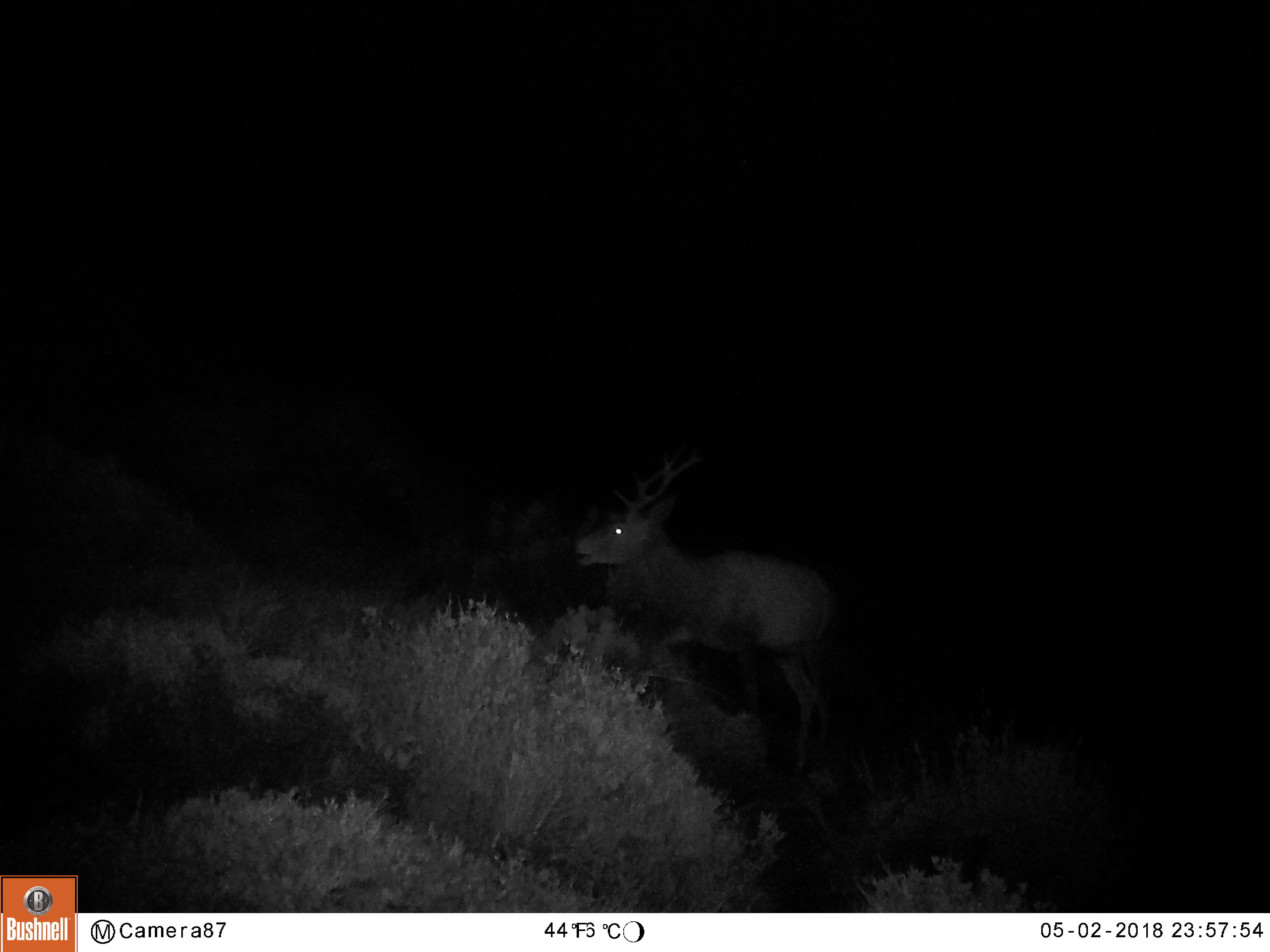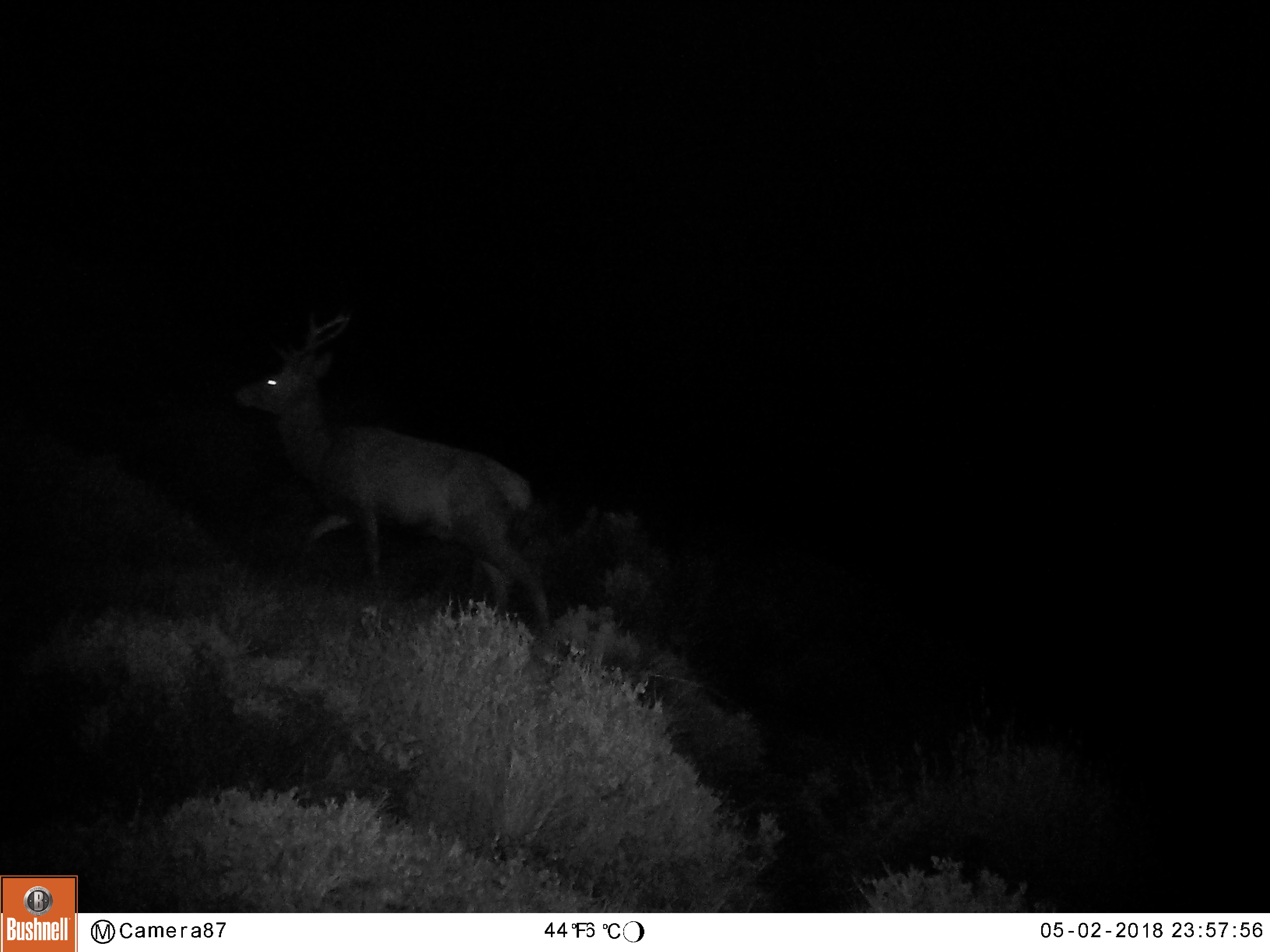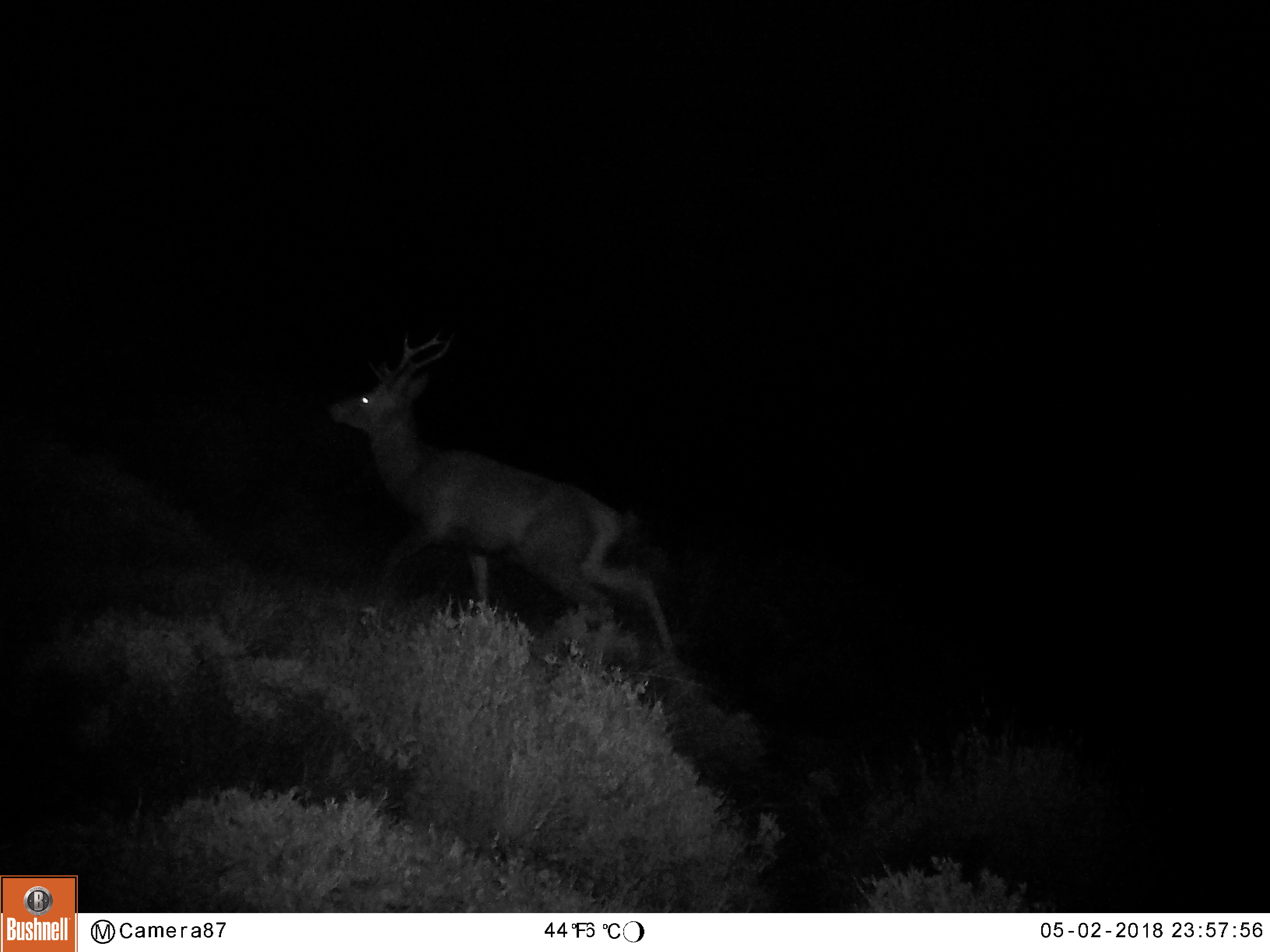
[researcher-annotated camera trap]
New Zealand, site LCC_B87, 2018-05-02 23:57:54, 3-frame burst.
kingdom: Animalia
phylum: Chordata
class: Mammalia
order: Artiodactyla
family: Cervidae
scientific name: Cervidae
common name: deer